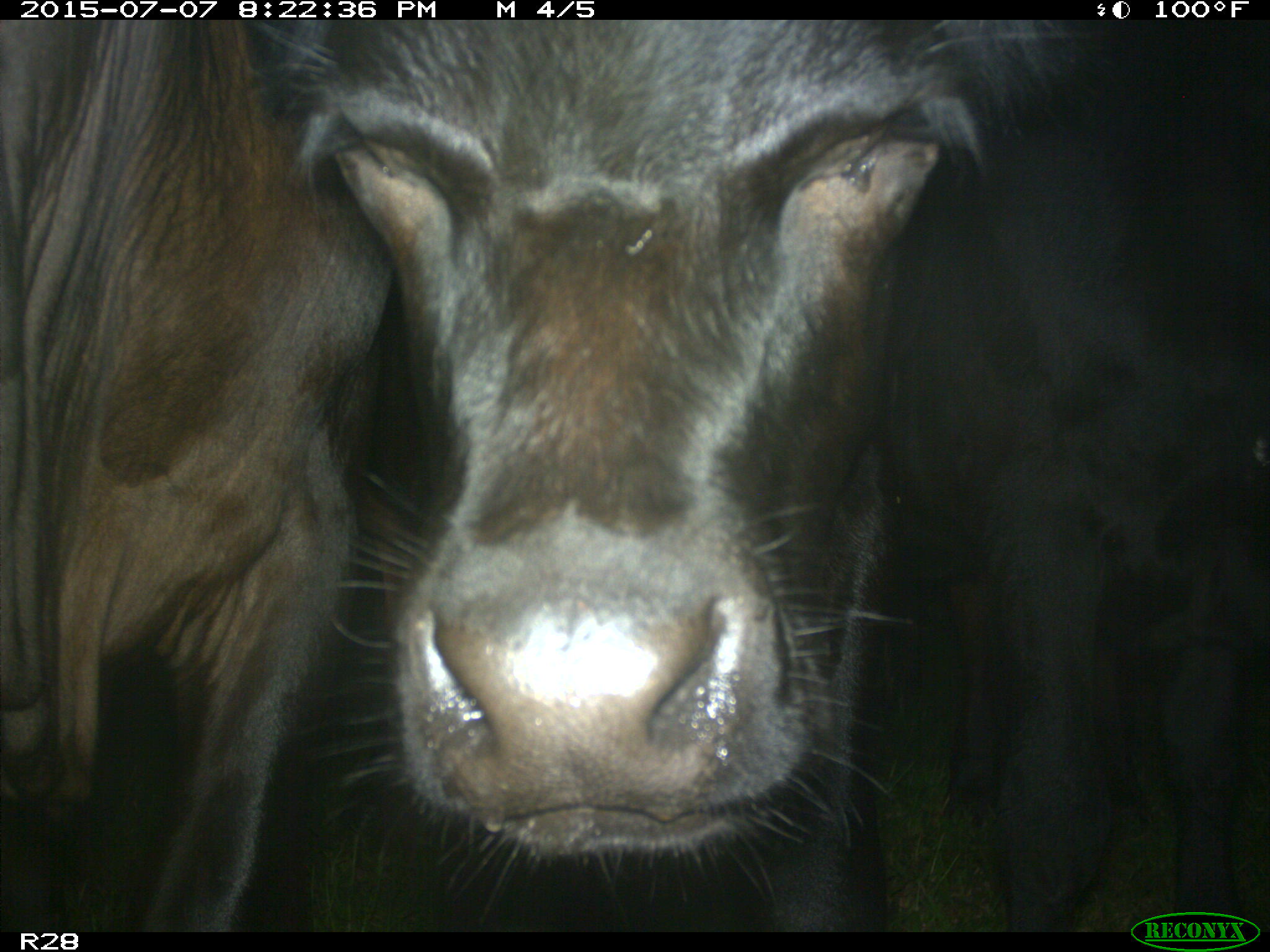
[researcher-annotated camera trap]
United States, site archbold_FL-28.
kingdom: Animalia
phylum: Chordata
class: Mammalia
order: Artiodactyla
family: Bovidae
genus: Bos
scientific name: Bos taurus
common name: domestic cow